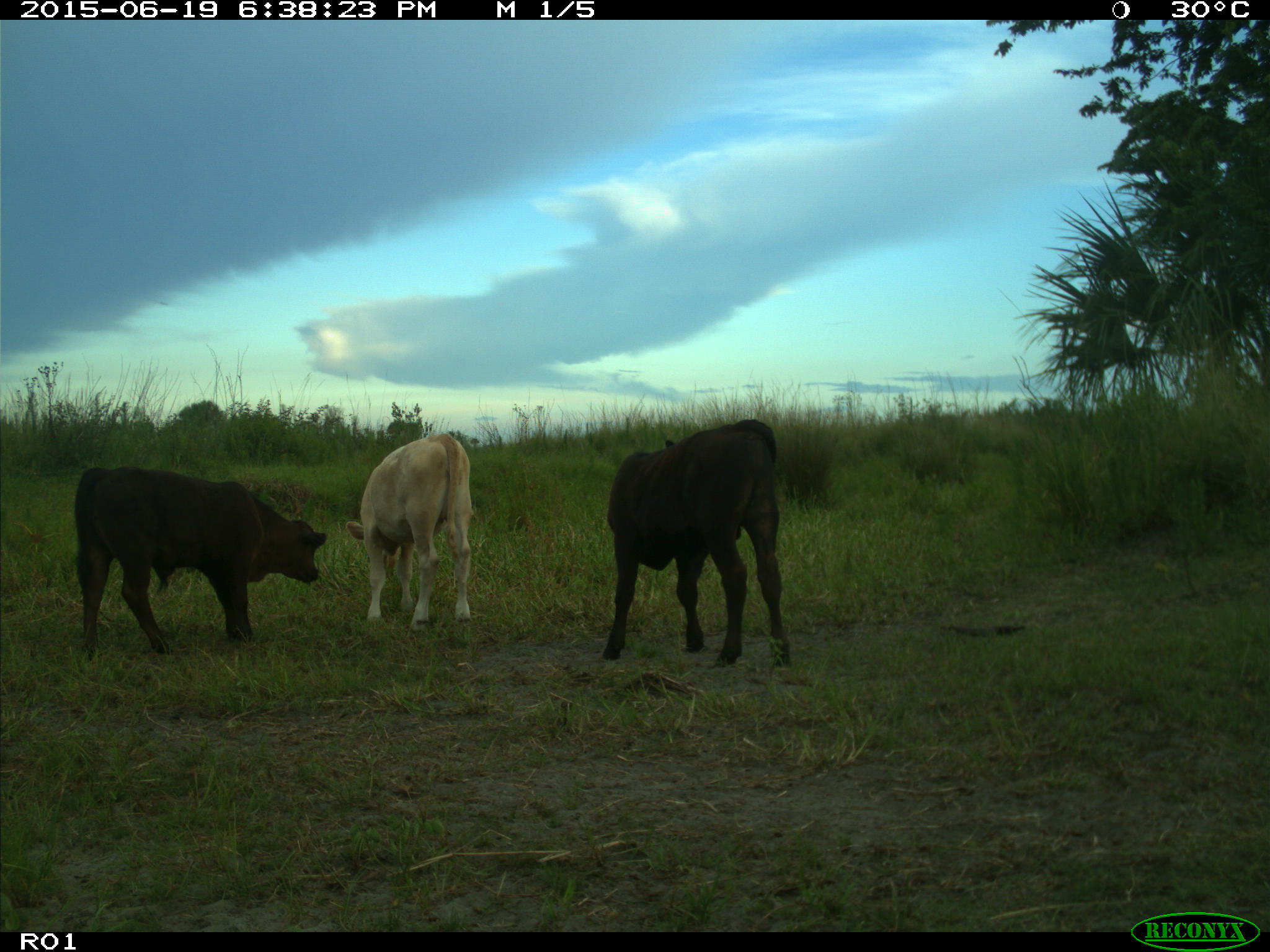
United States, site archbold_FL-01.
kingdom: Animalia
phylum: Chordata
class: Mammalia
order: Artiodactyla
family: Bovidae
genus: Bos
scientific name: Bos taurus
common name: domestic cow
Bos taurus (domestic cow).